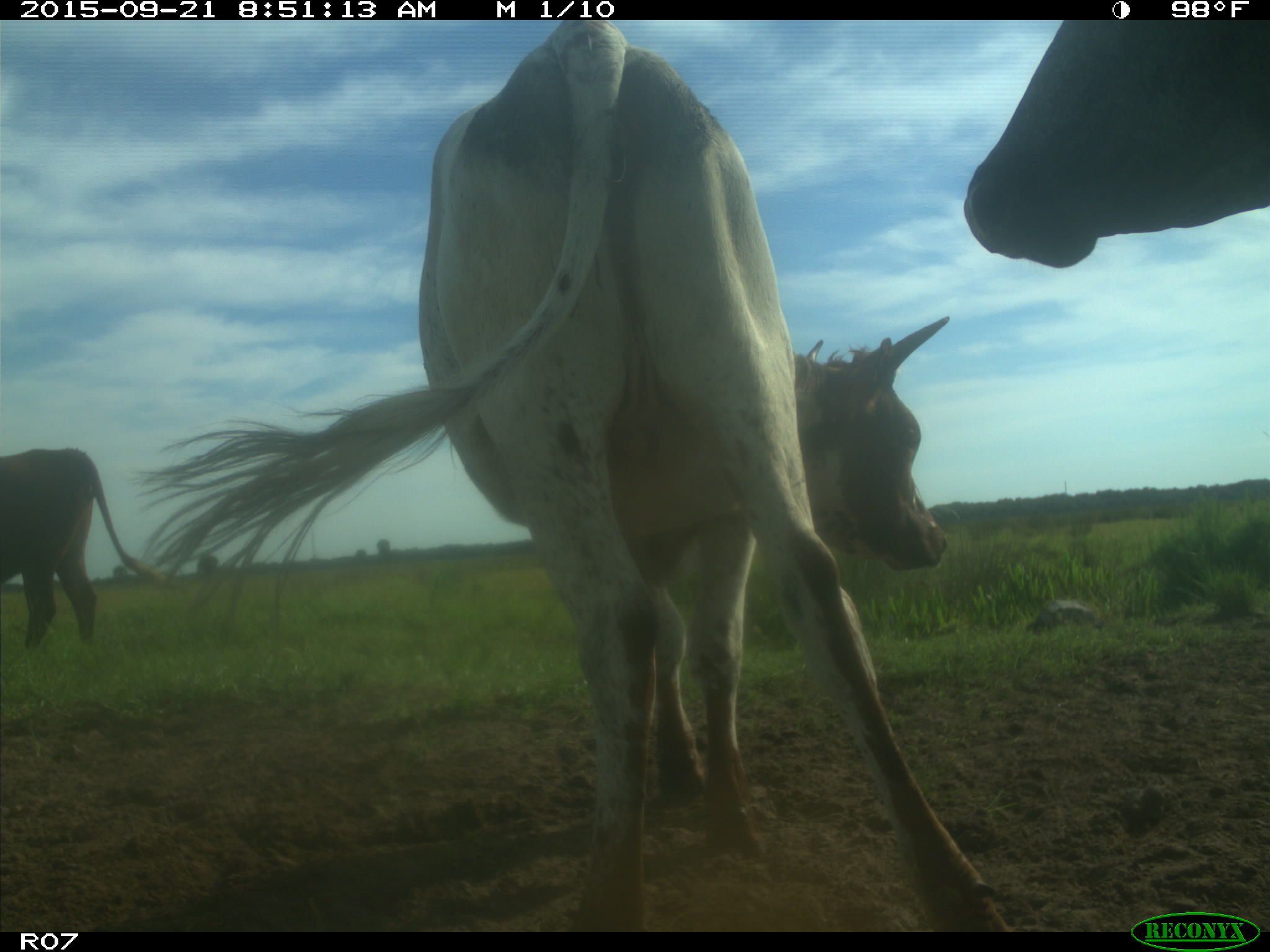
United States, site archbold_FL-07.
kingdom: Animalia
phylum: Chordata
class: Mammalia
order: Artiodactyla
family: Bovidae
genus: Bos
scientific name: Bos taurus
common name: domestic cow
Bos taurus (domestic cow).